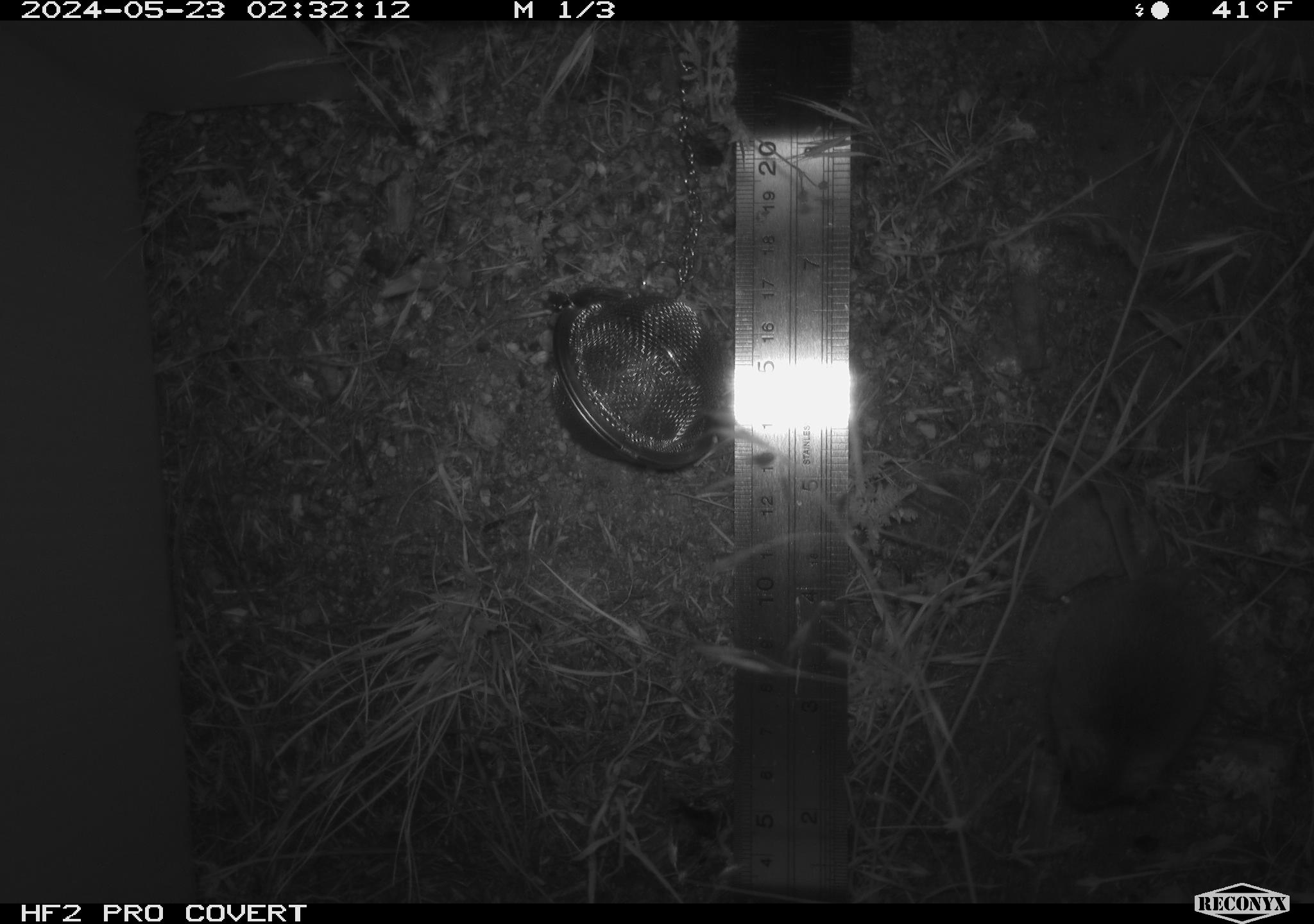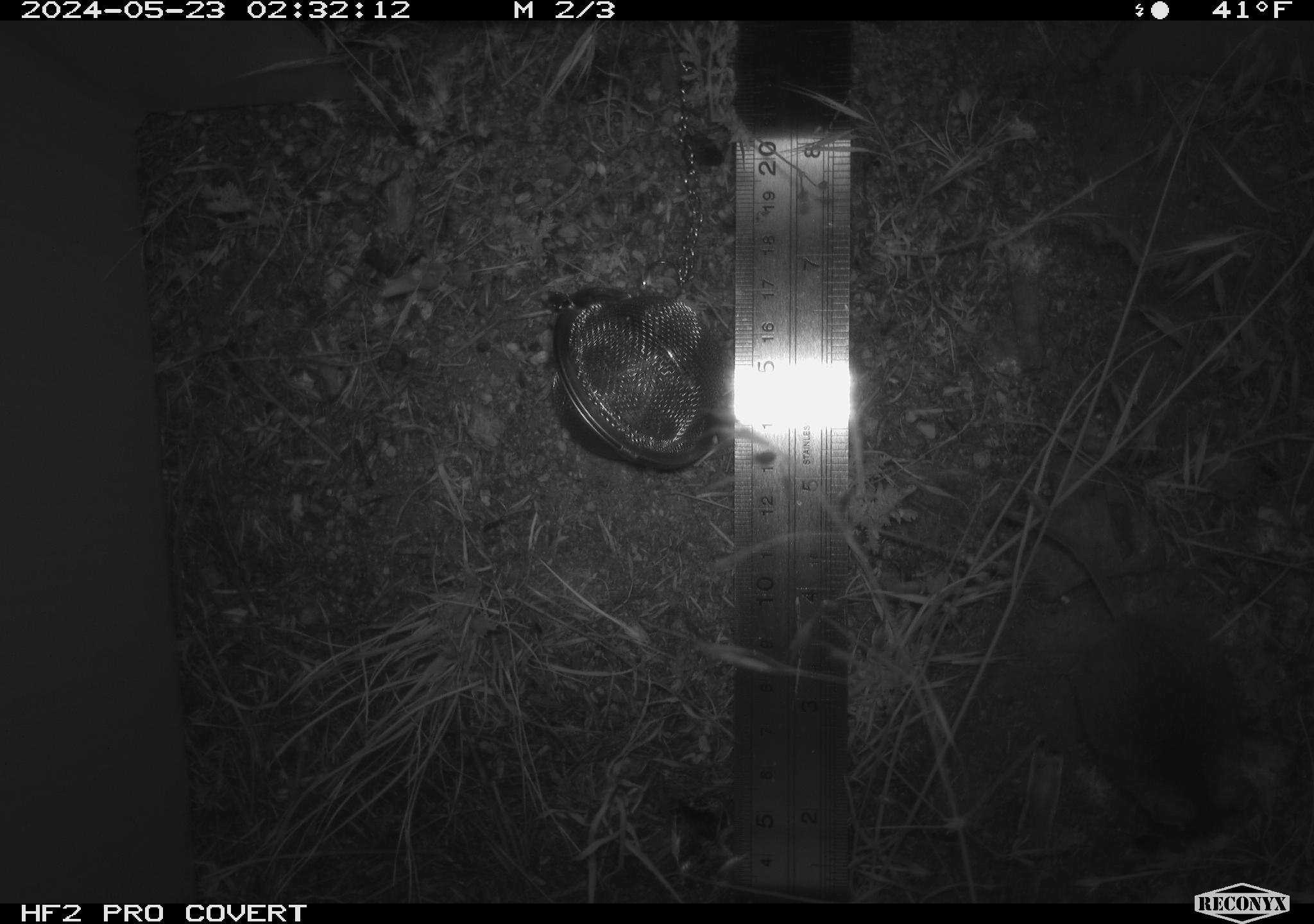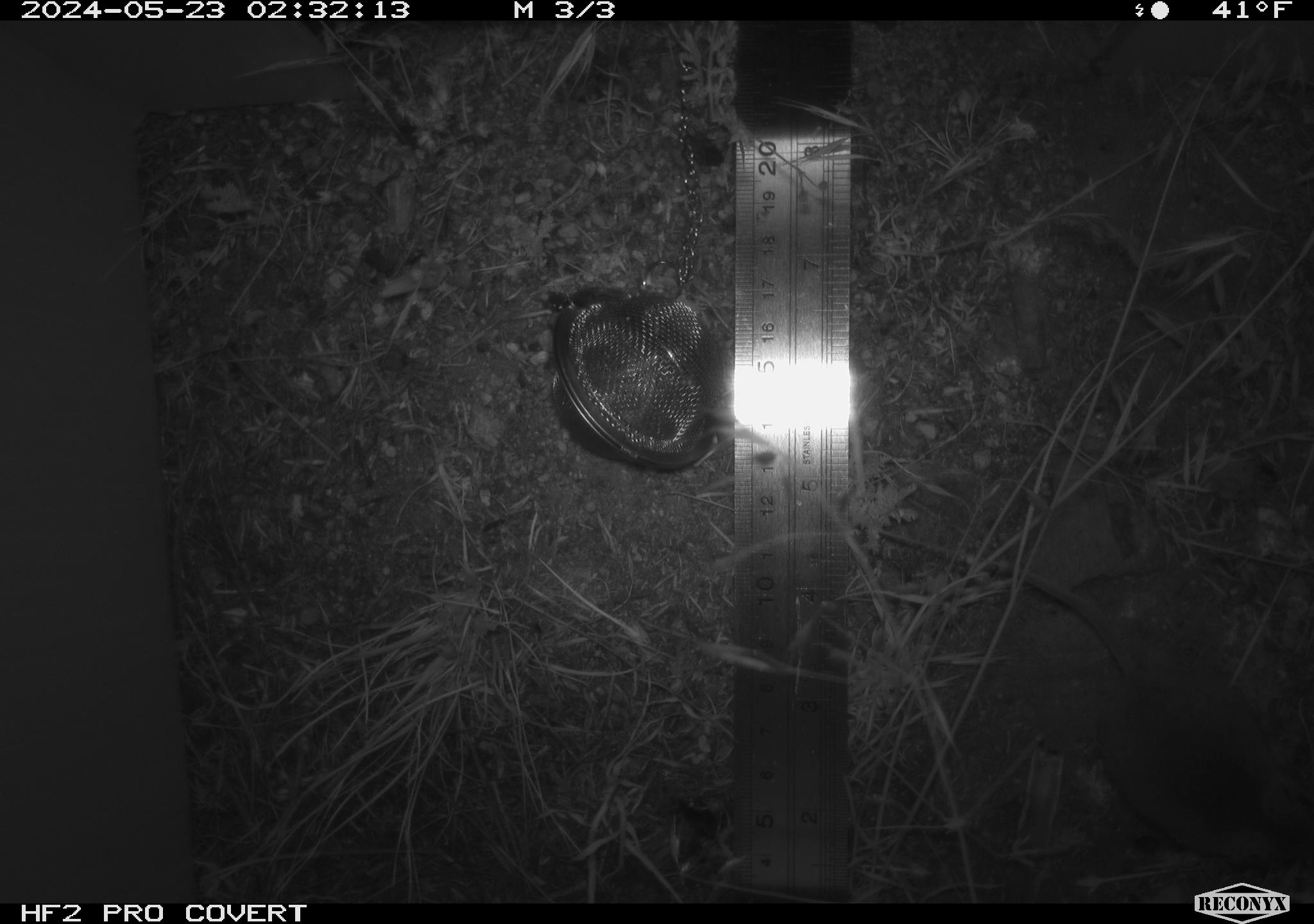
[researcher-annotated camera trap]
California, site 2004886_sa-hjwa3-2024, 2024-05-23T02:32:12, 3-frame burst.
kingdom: Animalia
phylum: Chordata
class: Mammalia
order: Rodentia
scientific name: Rodentia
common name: rodent